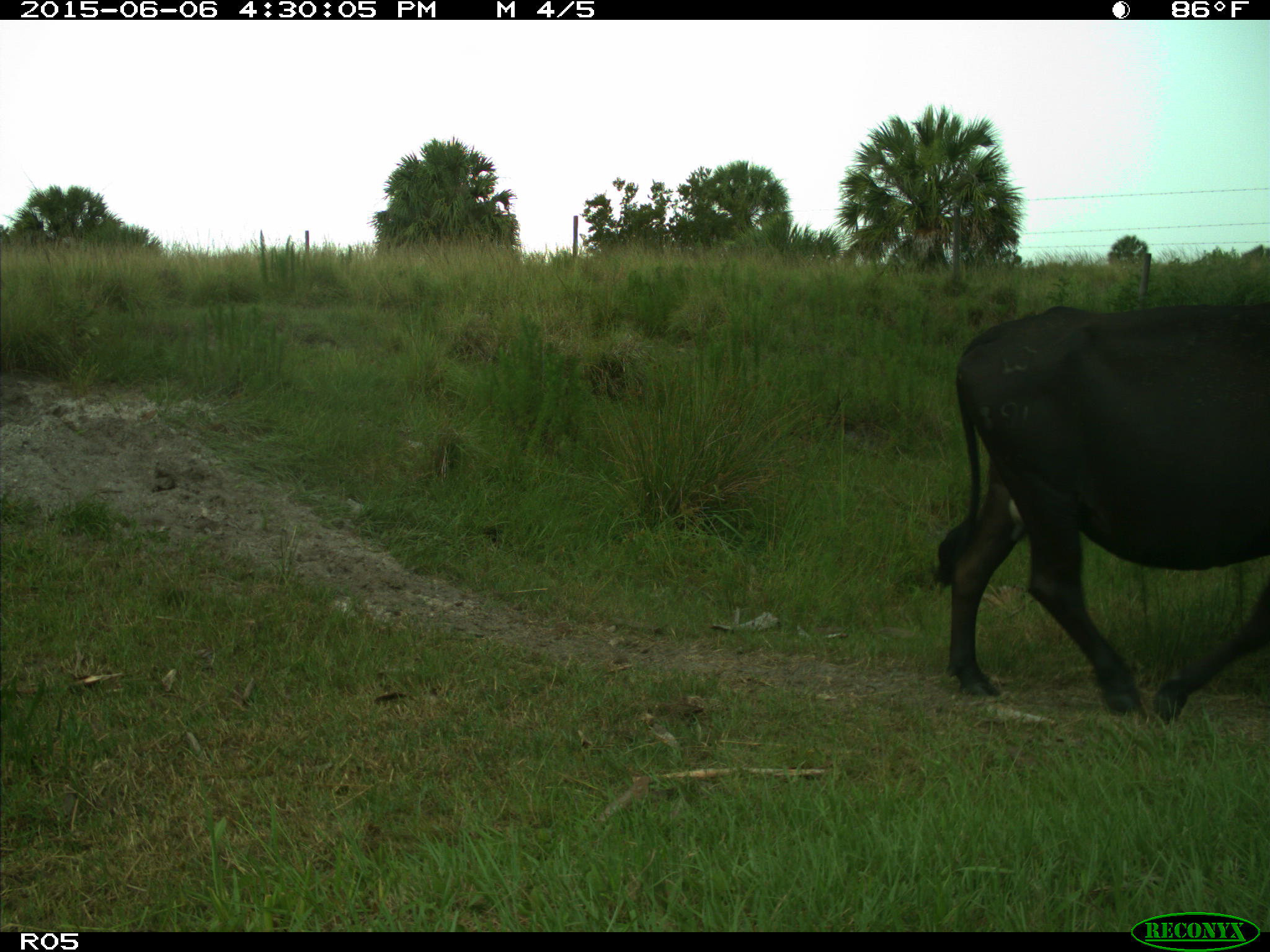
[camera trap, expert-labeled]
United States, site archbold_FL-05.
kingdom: Animalia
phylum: Chordata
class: Mammalia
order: Artiodactyla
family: Bovidae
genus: Bos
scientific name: Bos taurus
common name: domestic cow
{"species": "Bos taurus (domestic cow)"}